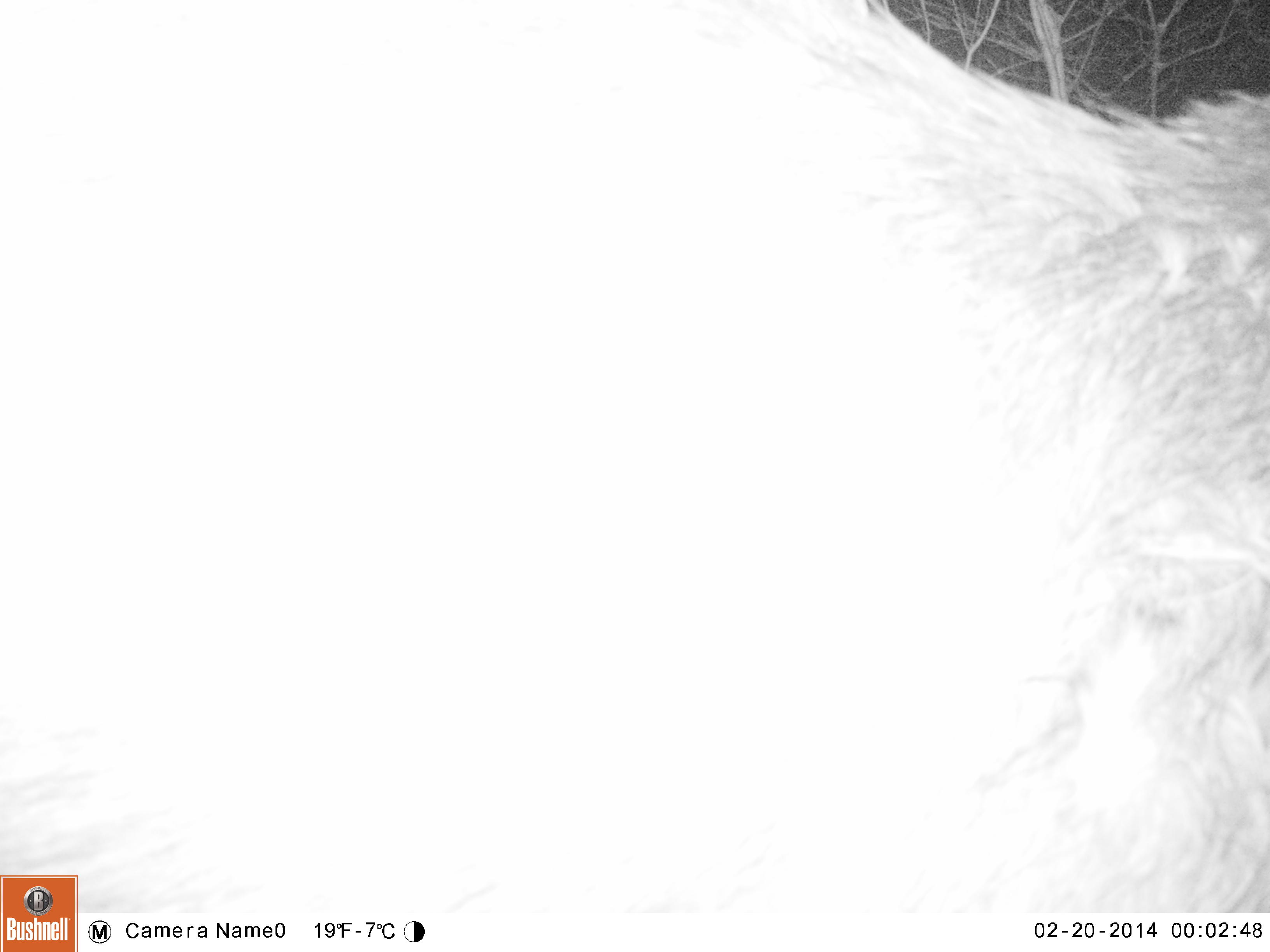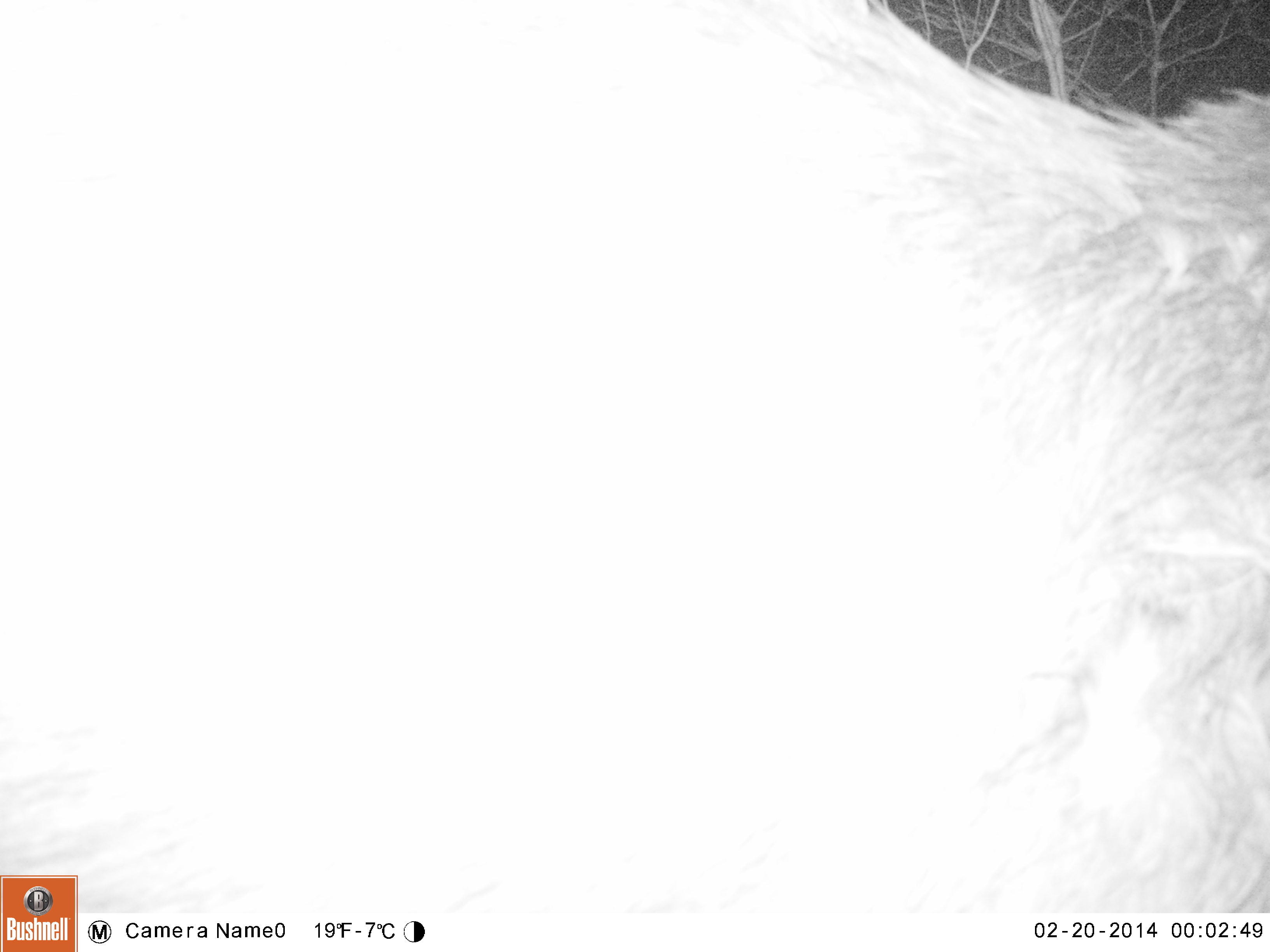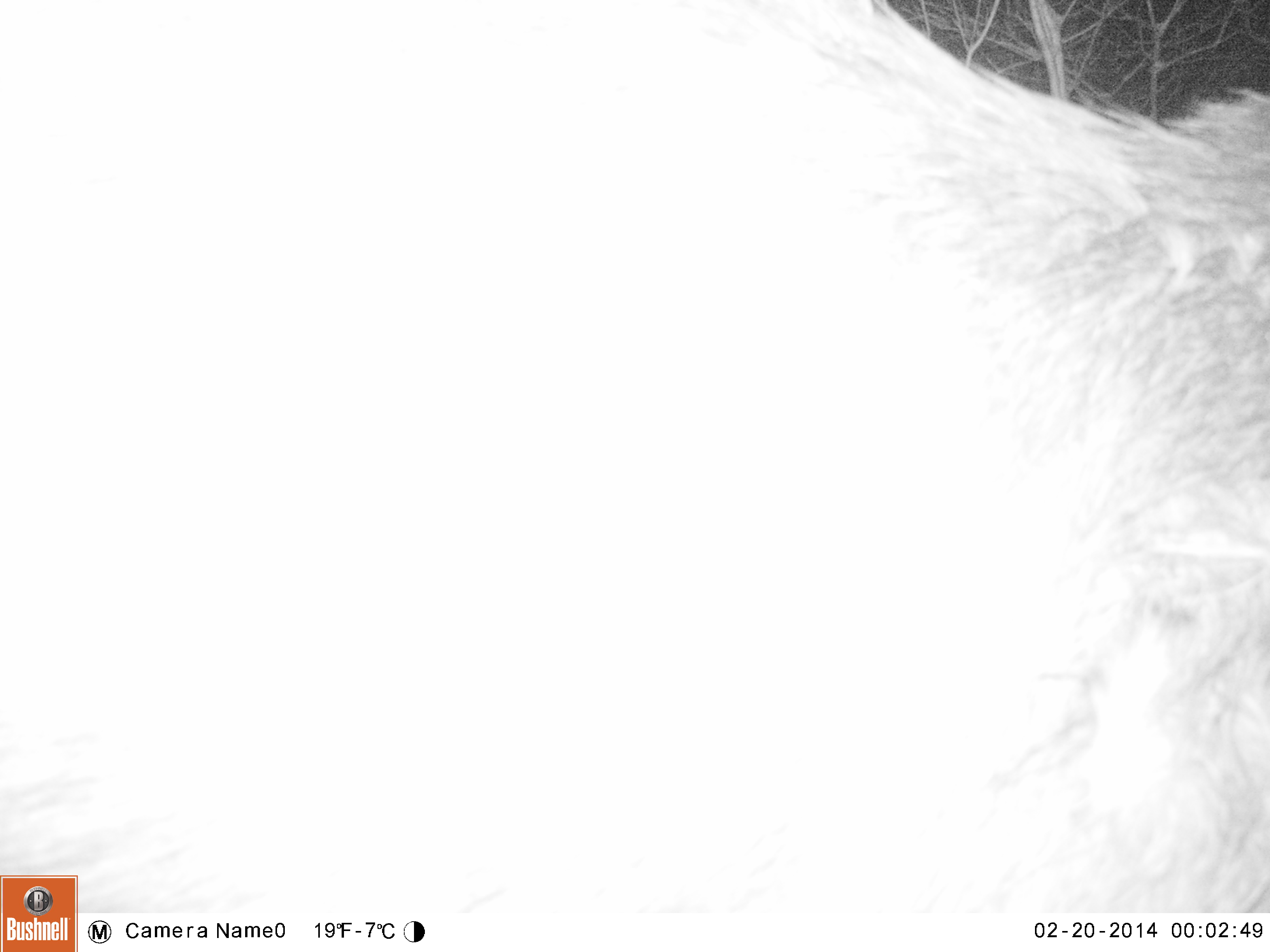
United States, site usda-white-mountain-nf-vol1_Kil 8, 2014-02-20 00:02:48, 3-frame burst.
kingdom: Animalia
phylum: Chordata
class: Mammalia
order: Artiodactyla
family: Cervidae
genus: Alces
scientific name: Alces alces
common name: moose